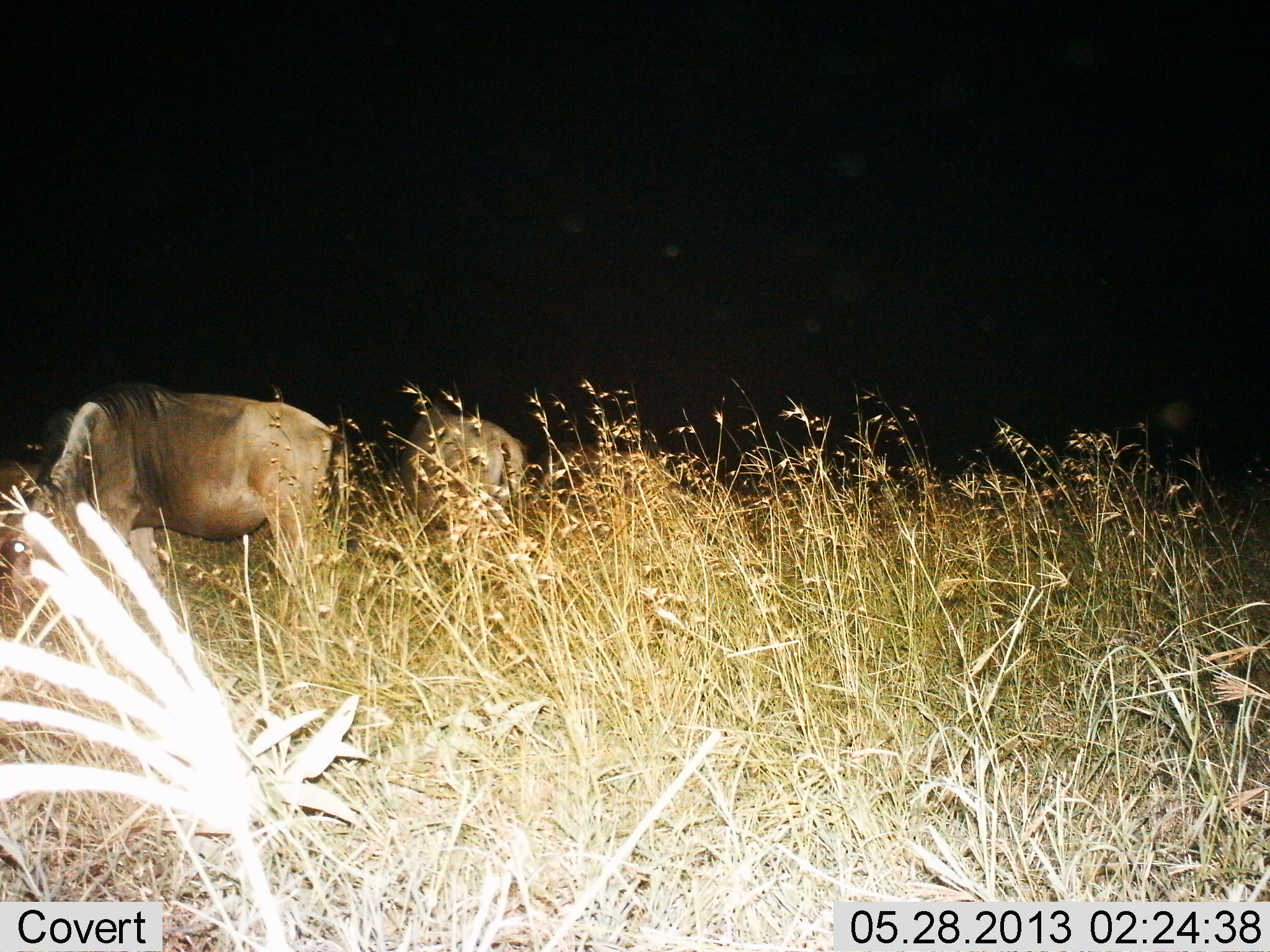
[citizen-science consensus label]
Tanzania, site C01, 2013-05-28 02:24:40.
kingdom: Animalia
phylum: Chordata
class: Mammalia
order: Artiodactyla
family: Bovidae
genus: Connochaetes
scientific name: Connochaetes taurinus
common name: blue wildebeest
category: wildebeest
Wildebeest (blue wildebeest) (Connochaetes taurinus), count 2. Behavior (volunteer vote fractions): standing 40%, resting 10%, moving 0%, interacting 0%. Young present (vote fraction): 0%. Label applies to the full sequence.